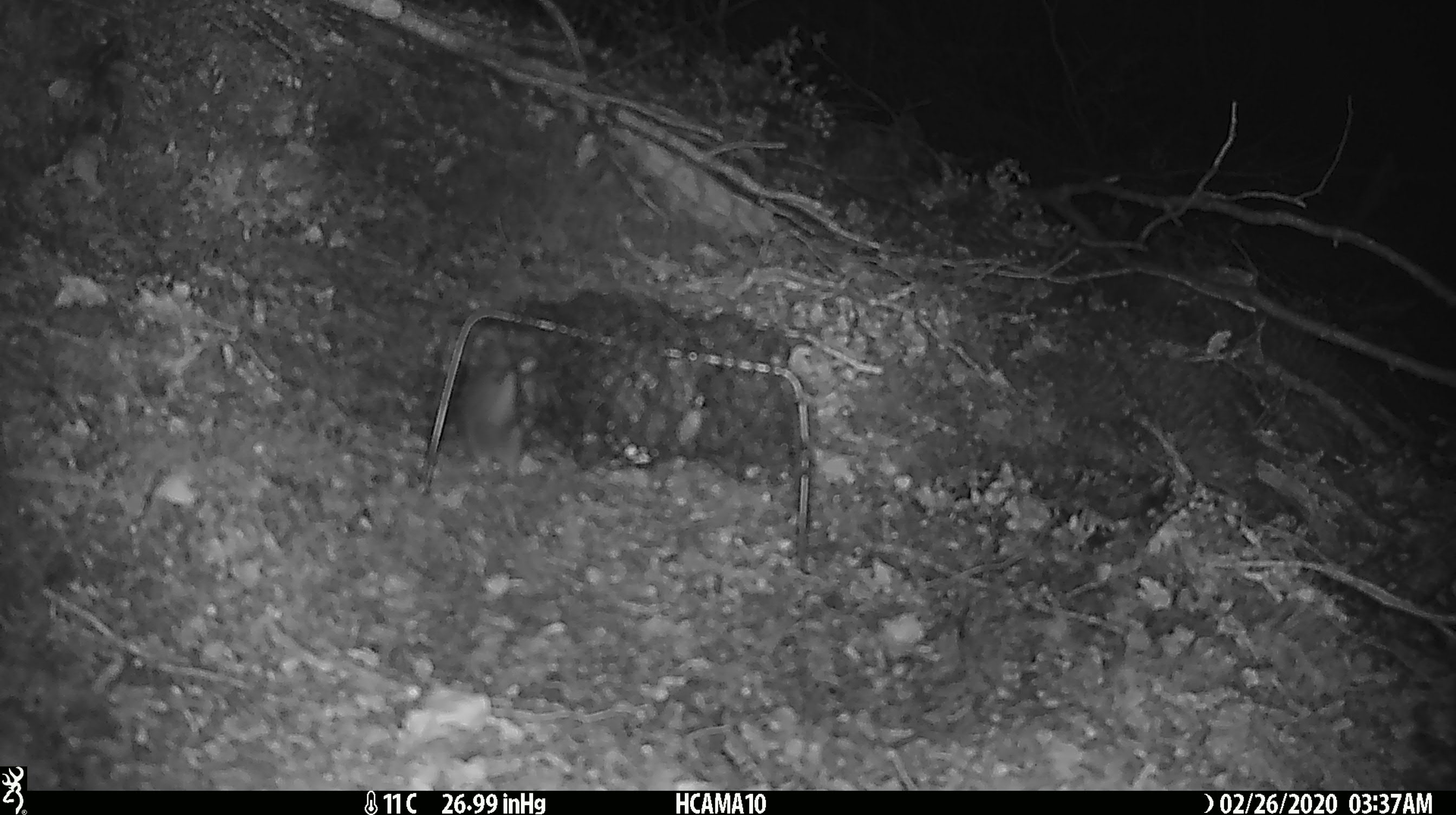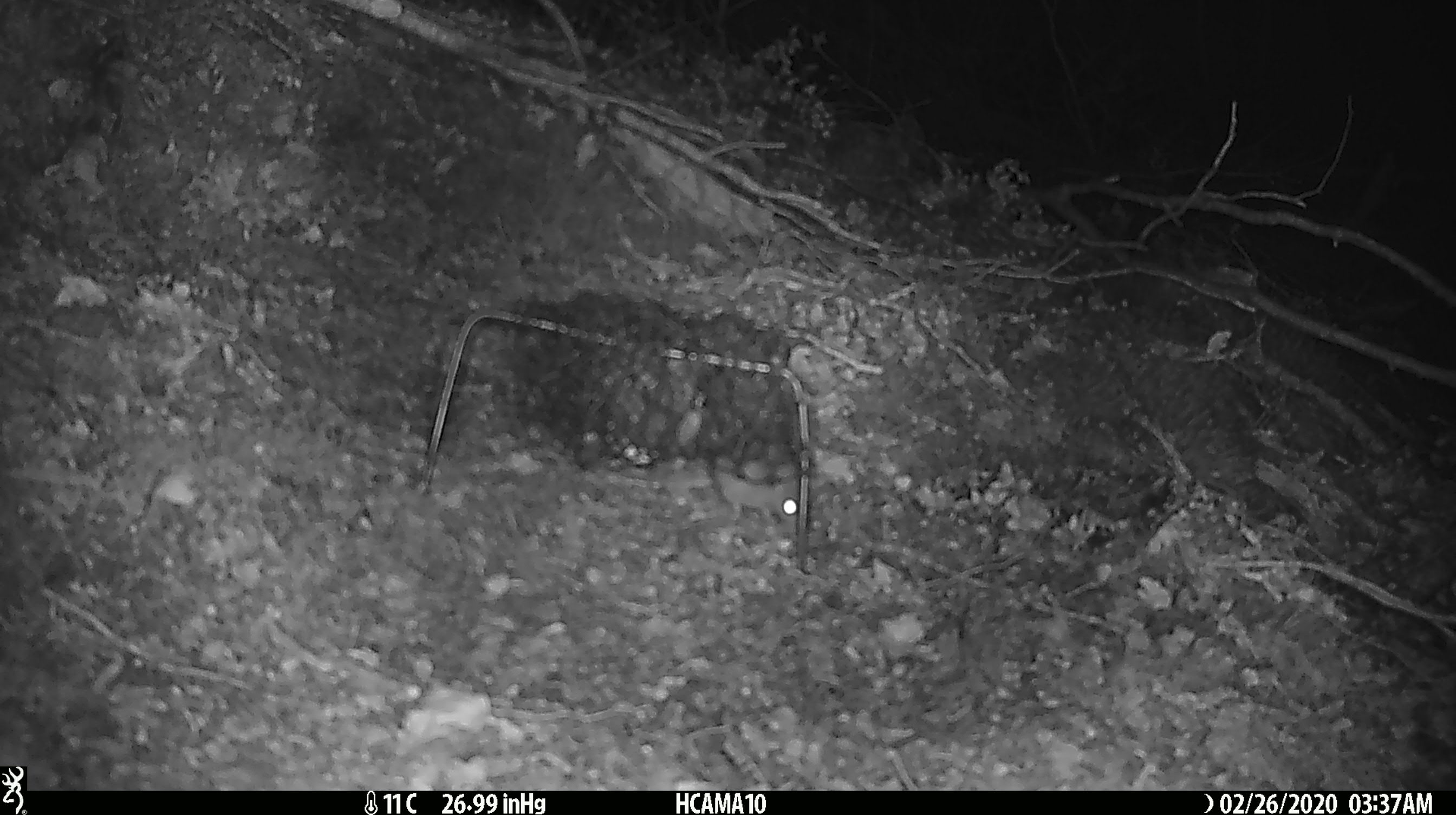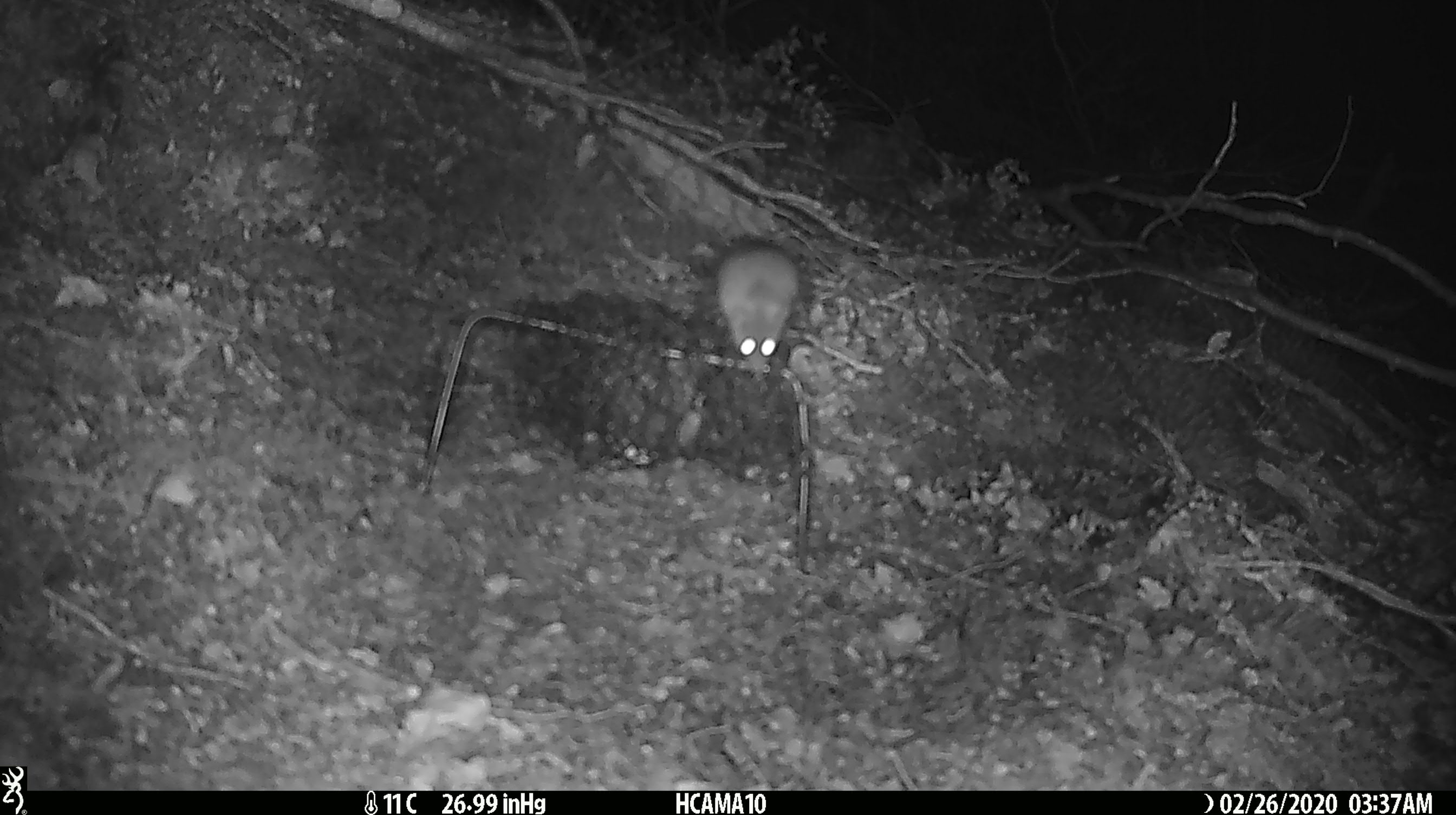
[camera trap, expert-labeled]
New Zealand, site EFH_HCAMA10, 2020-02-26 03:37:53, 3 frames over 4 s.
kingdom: Animalia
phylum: Chordata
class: Mammalia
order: Rodentia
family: Muridae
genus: Mus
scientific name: Mus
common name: mouse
Mouse (Mus).